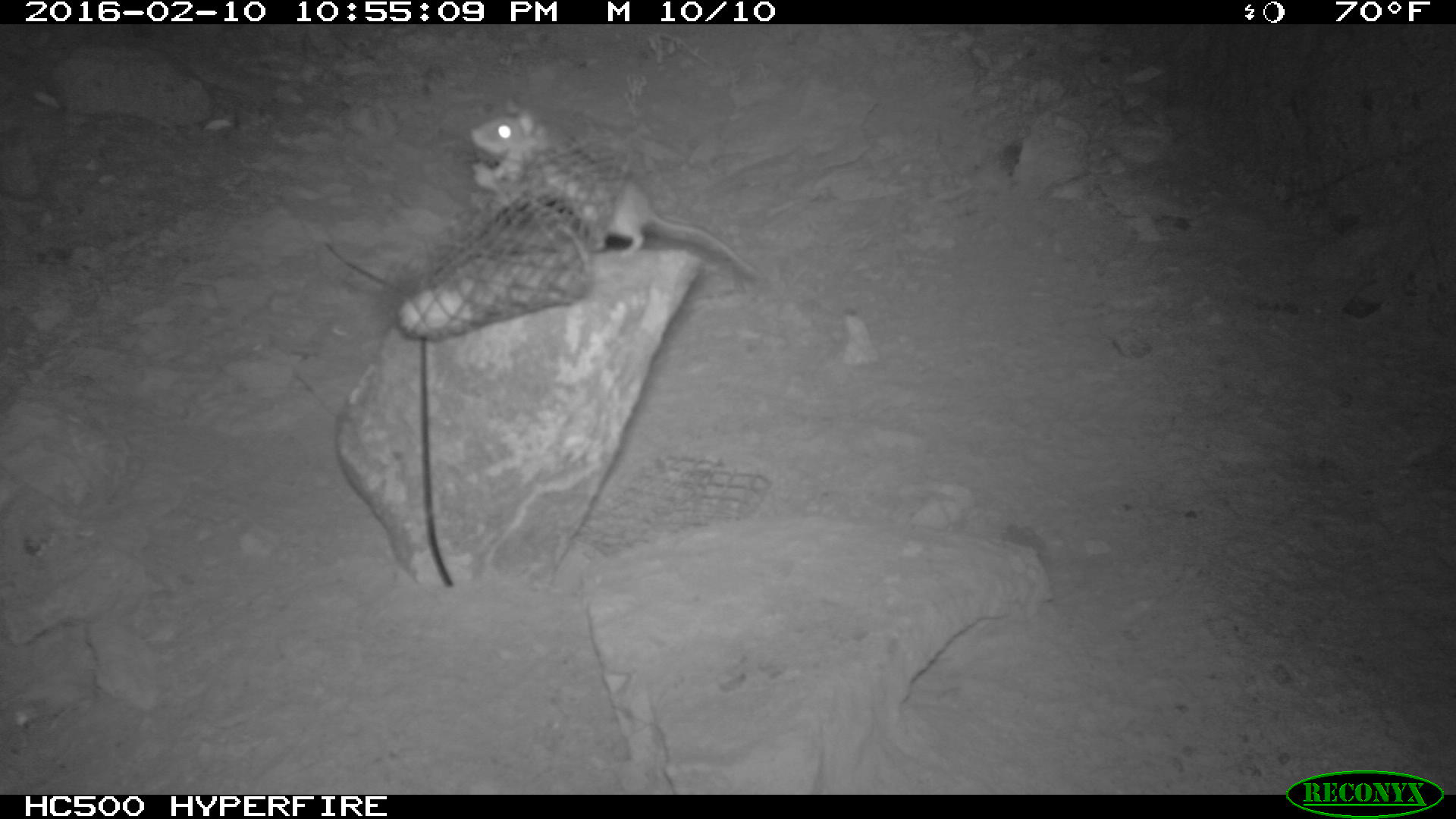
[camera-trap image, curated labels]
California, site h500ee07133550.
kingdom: Animalia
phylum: Chordata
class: Mammalia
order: Rodentia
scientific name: Rodentia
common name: rodent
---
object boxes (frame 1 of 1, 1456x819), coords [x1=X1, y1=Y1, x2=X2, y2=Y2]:
rodent: [x1=471, y1=101, x2=761, y2=284]